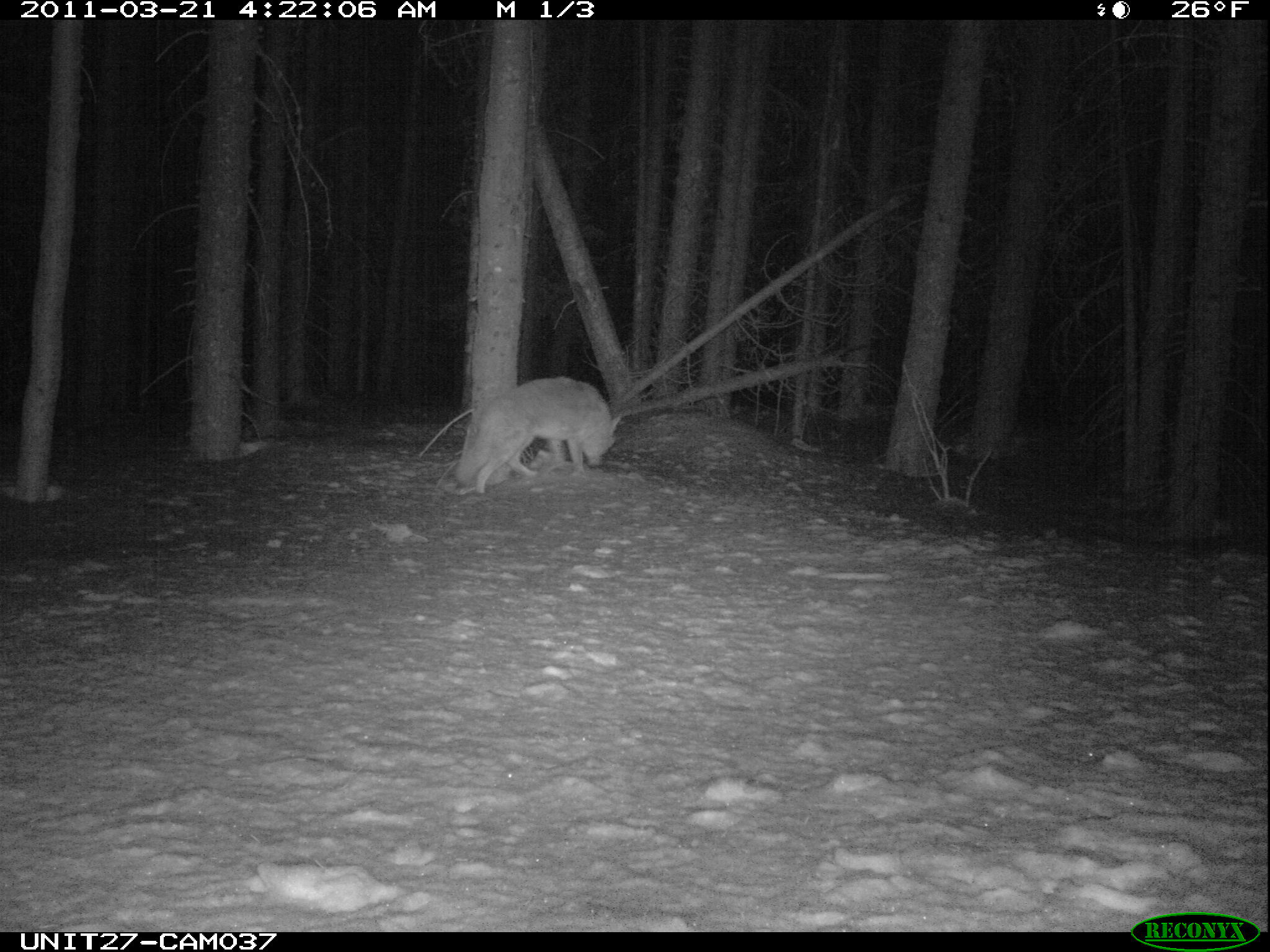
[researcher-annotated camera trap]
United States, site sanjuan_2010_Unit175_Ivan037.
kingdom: Animalia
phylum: Chordata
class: Mammalia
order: Carnivora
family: Canidae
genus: Canis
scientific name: Canis latrans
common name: coyote